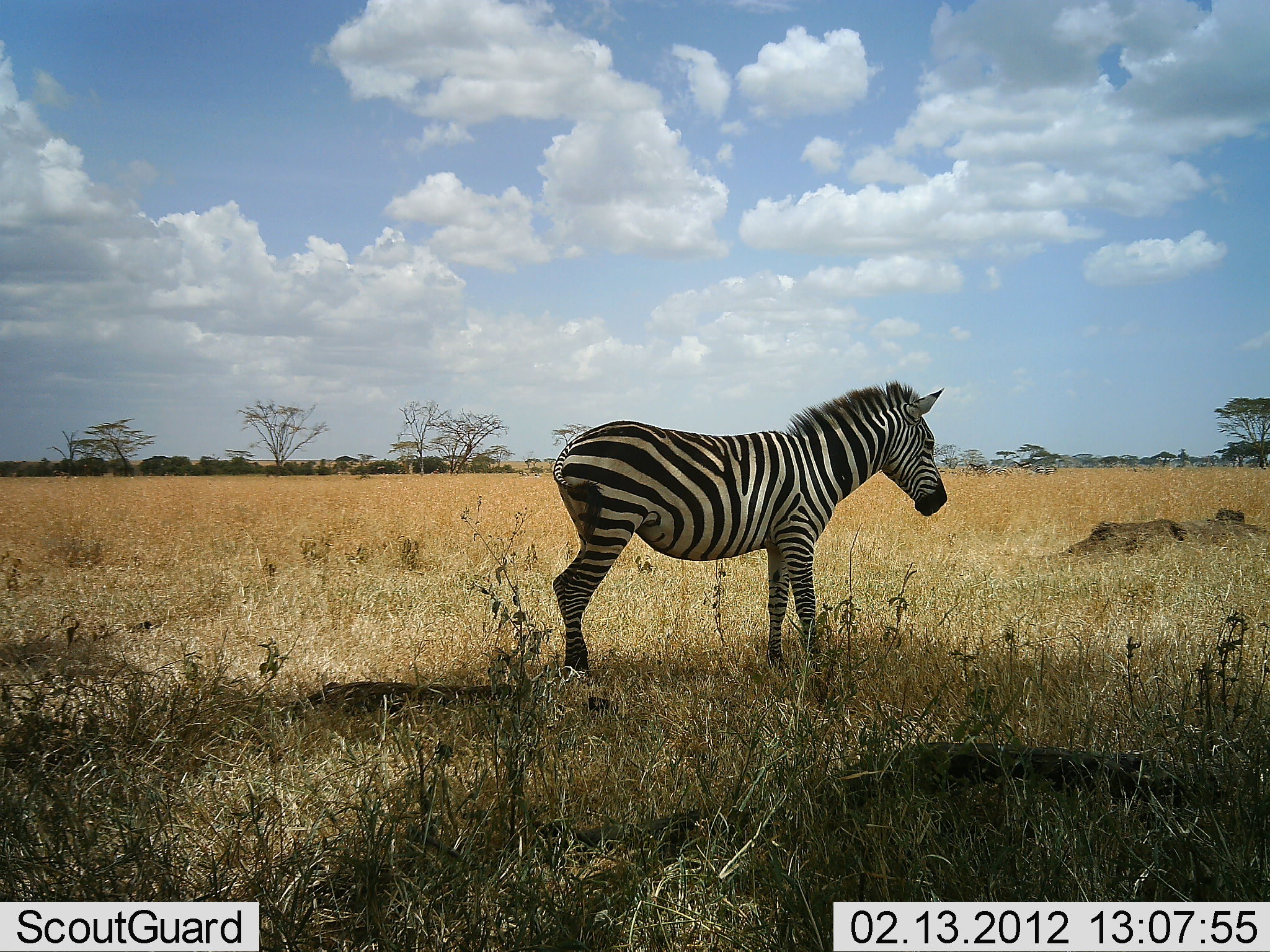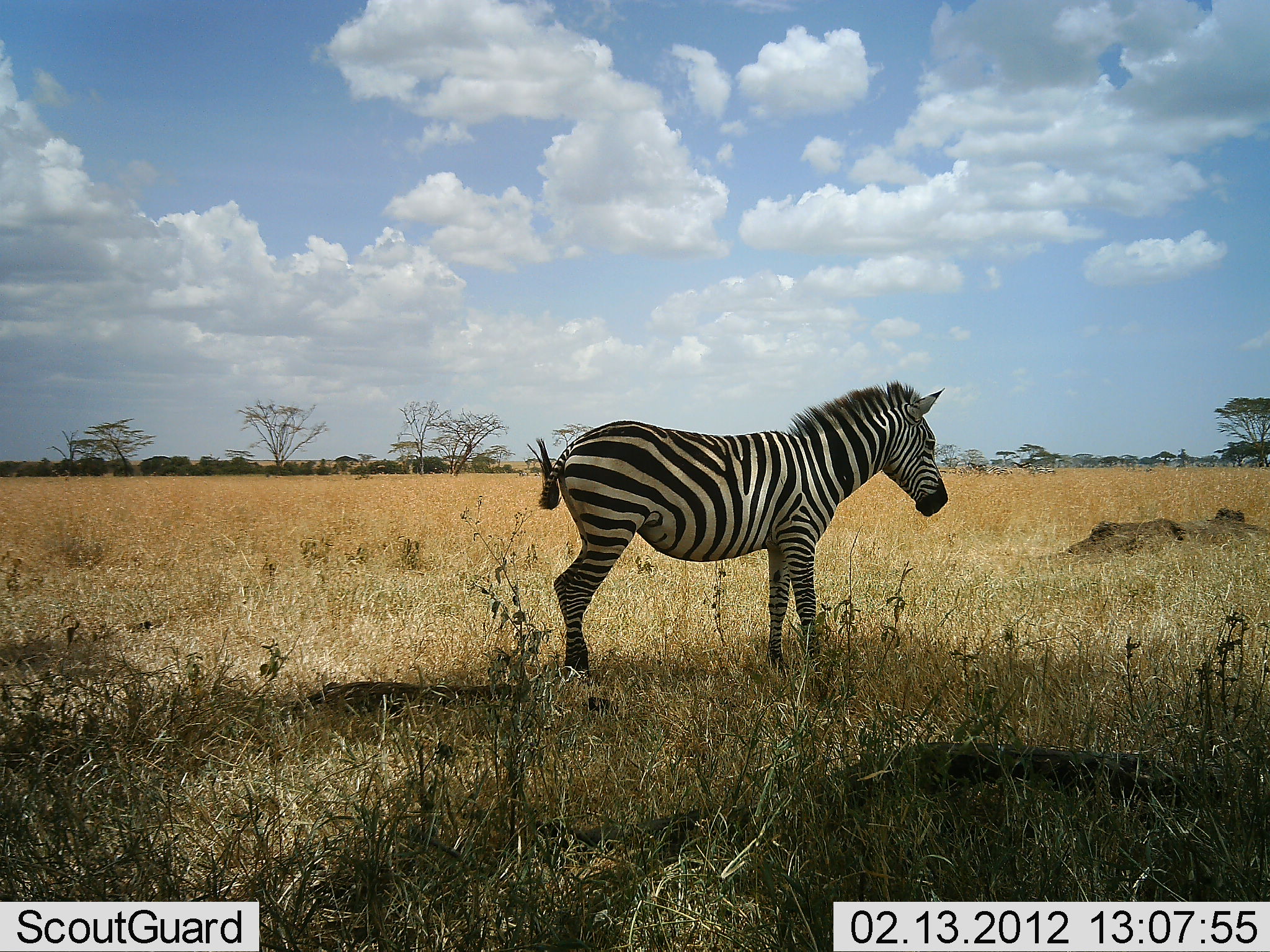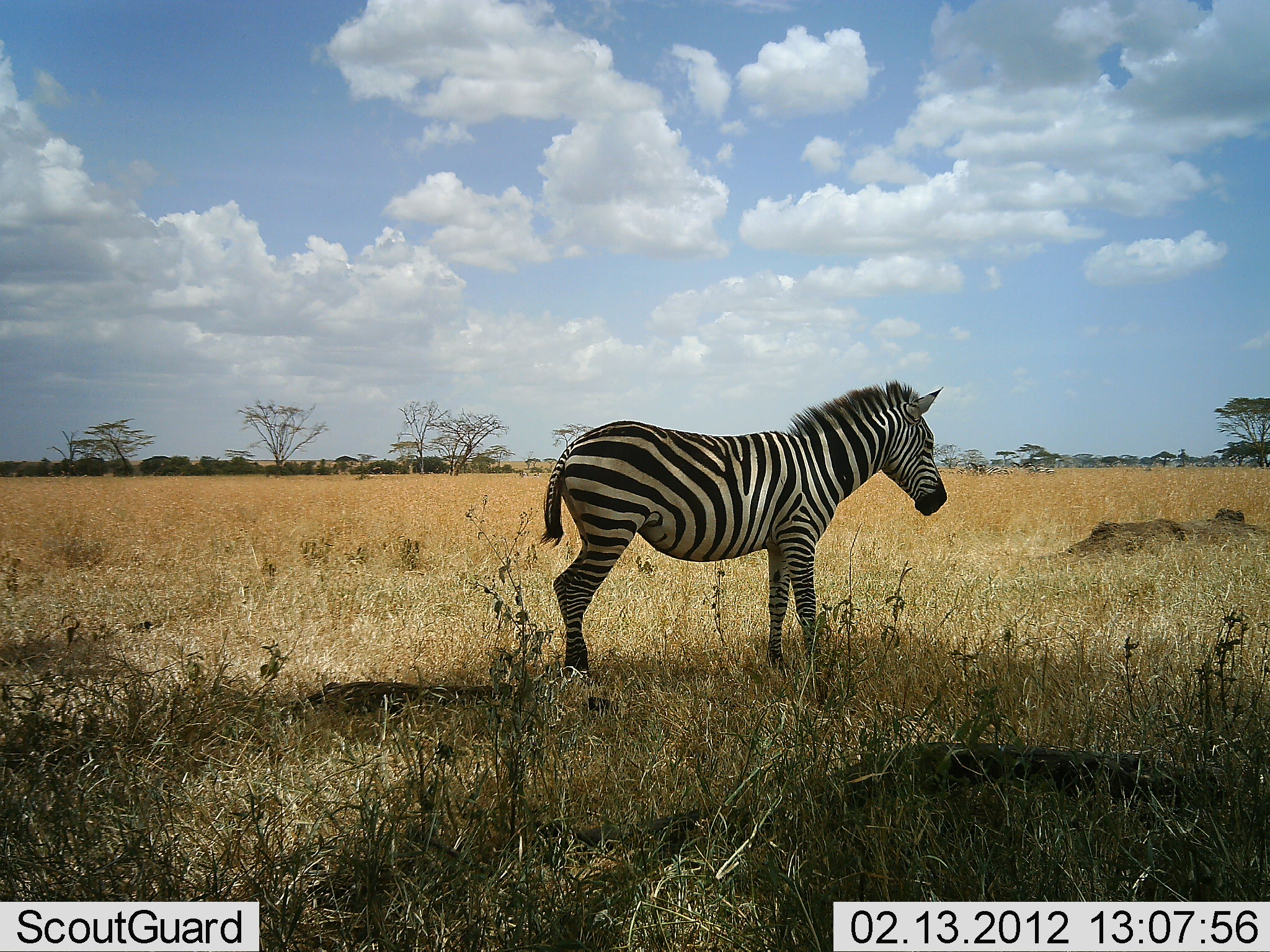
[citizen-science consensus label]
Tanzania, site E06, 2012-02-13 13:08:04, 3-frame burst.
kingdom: Animalia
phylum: Chordata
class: Mammalia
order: Perissodactyla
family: Equidae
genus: Equus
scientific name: Equus quagga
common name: plains zebra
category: zebra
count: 1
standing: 91%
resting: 9%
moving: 5%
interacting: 0%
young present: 0%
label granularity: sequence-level